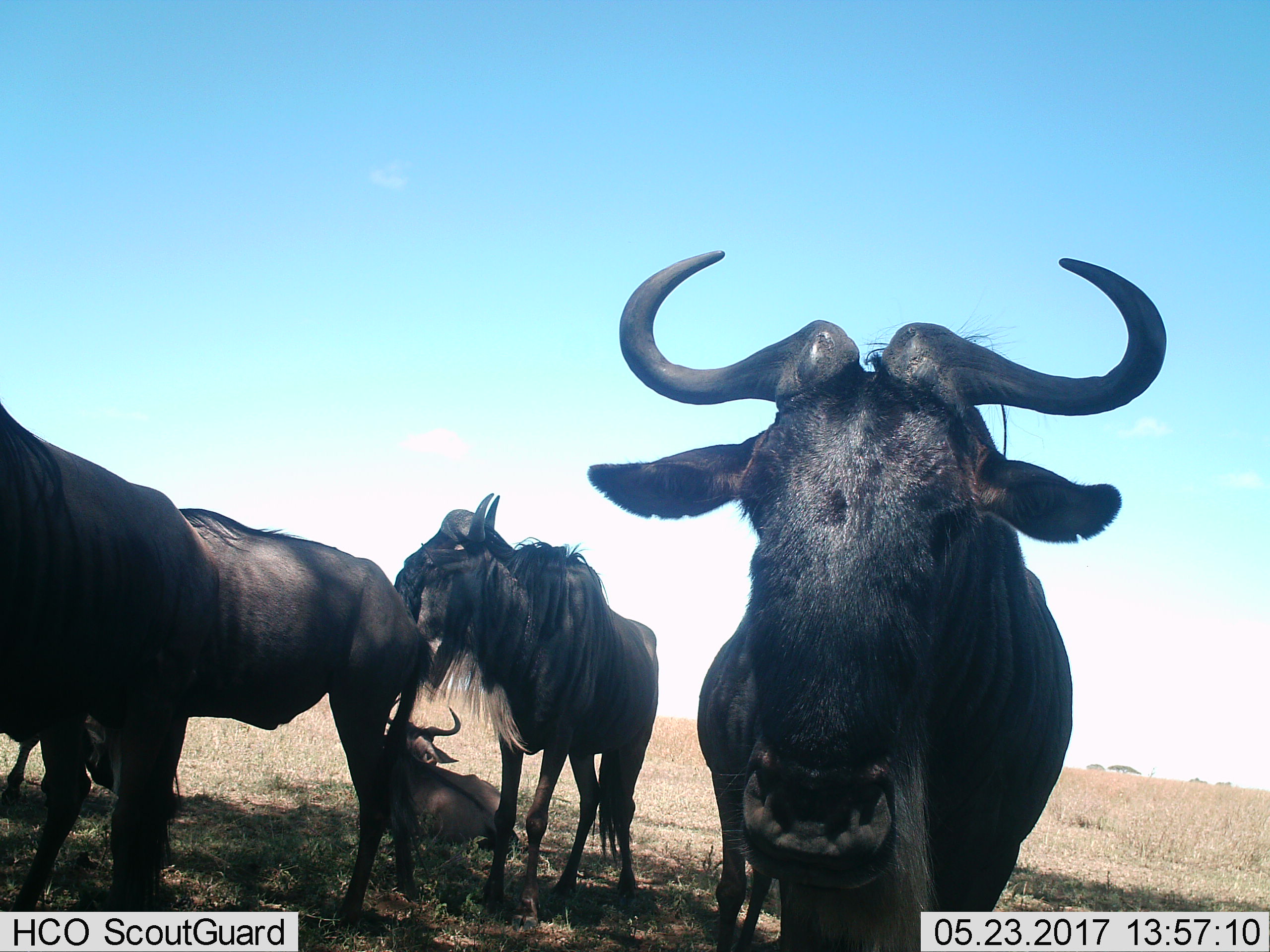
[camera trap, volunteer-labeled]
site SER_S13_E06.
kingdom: Animalia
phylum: Chordata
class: Mammalia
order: Artiodactyla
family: Bovidae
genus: Connochaetes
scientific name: Connochaetes taurinus taurinus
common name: blue wildebeest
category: wildebeestblue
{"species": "wildebeestblue (blue wildebeest) (Connochaetes taurinus taurinus)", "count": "4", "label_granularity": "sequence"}